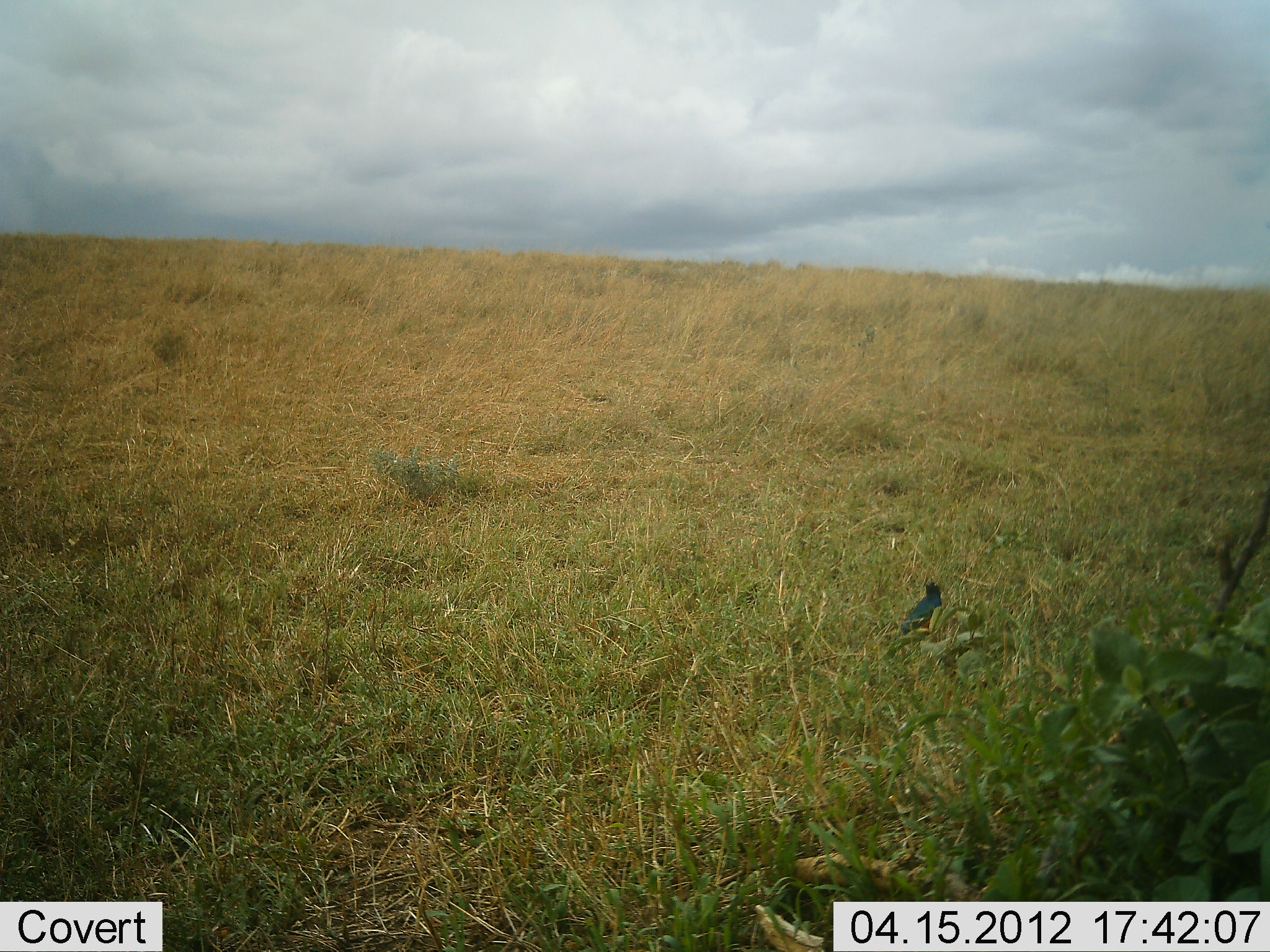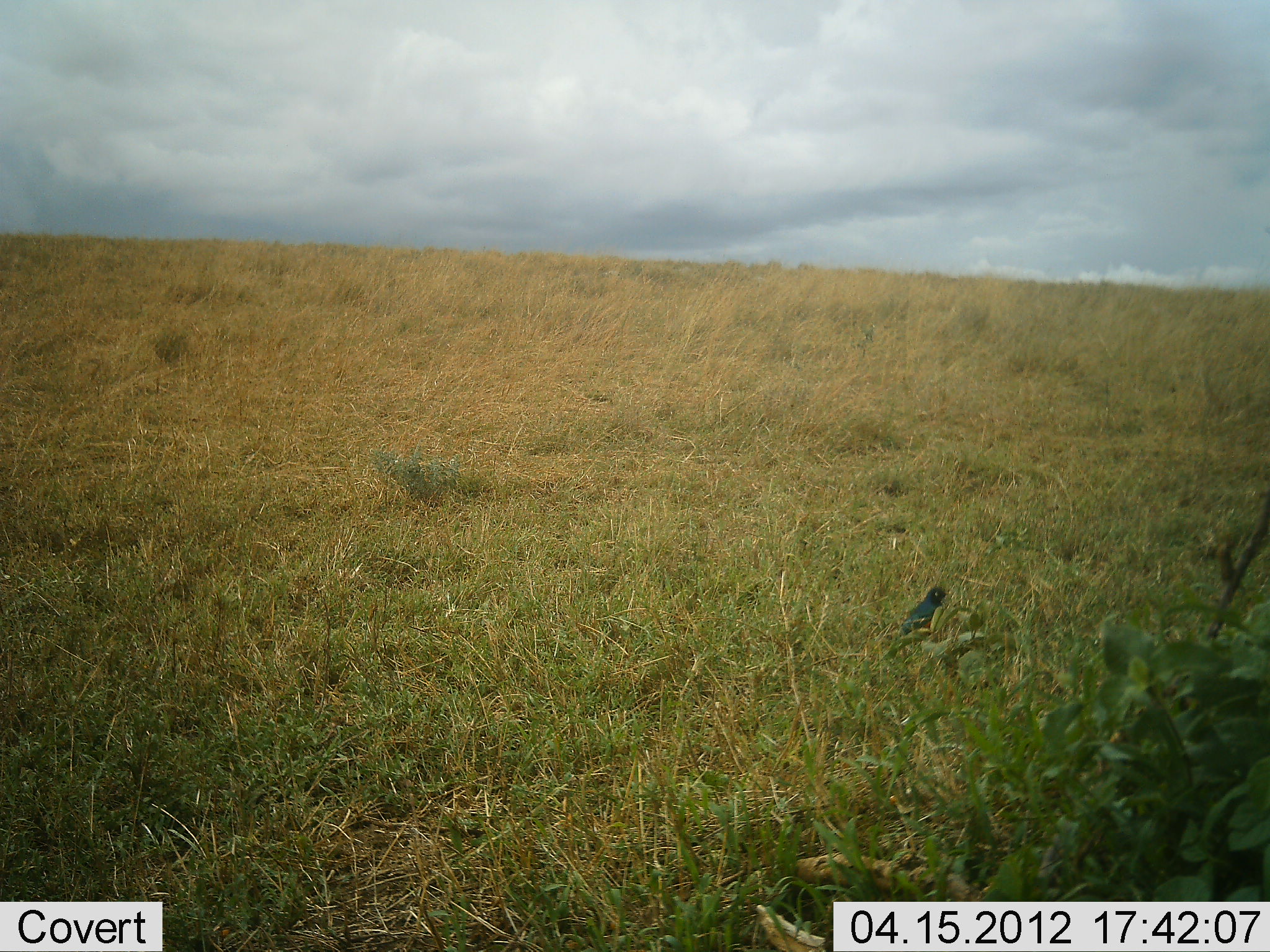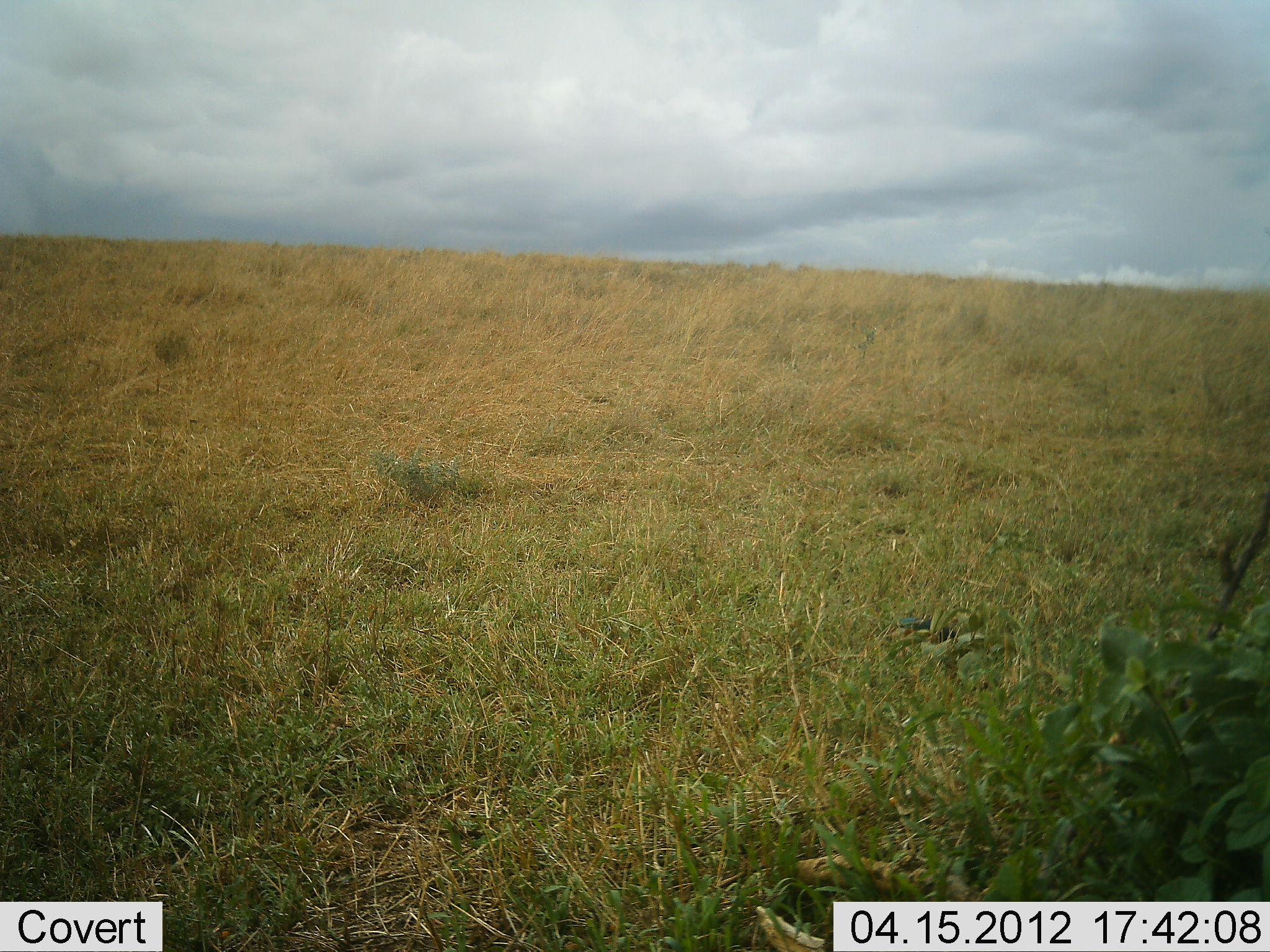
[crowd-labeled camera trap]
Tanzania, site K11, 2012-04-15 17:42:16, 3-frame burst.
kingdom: Animalia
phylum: Chordata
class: Aves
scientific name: Aves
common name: bird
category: otherbird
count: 1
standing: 57%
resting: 0%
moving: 7%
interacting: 0%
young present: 0%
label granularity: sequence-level